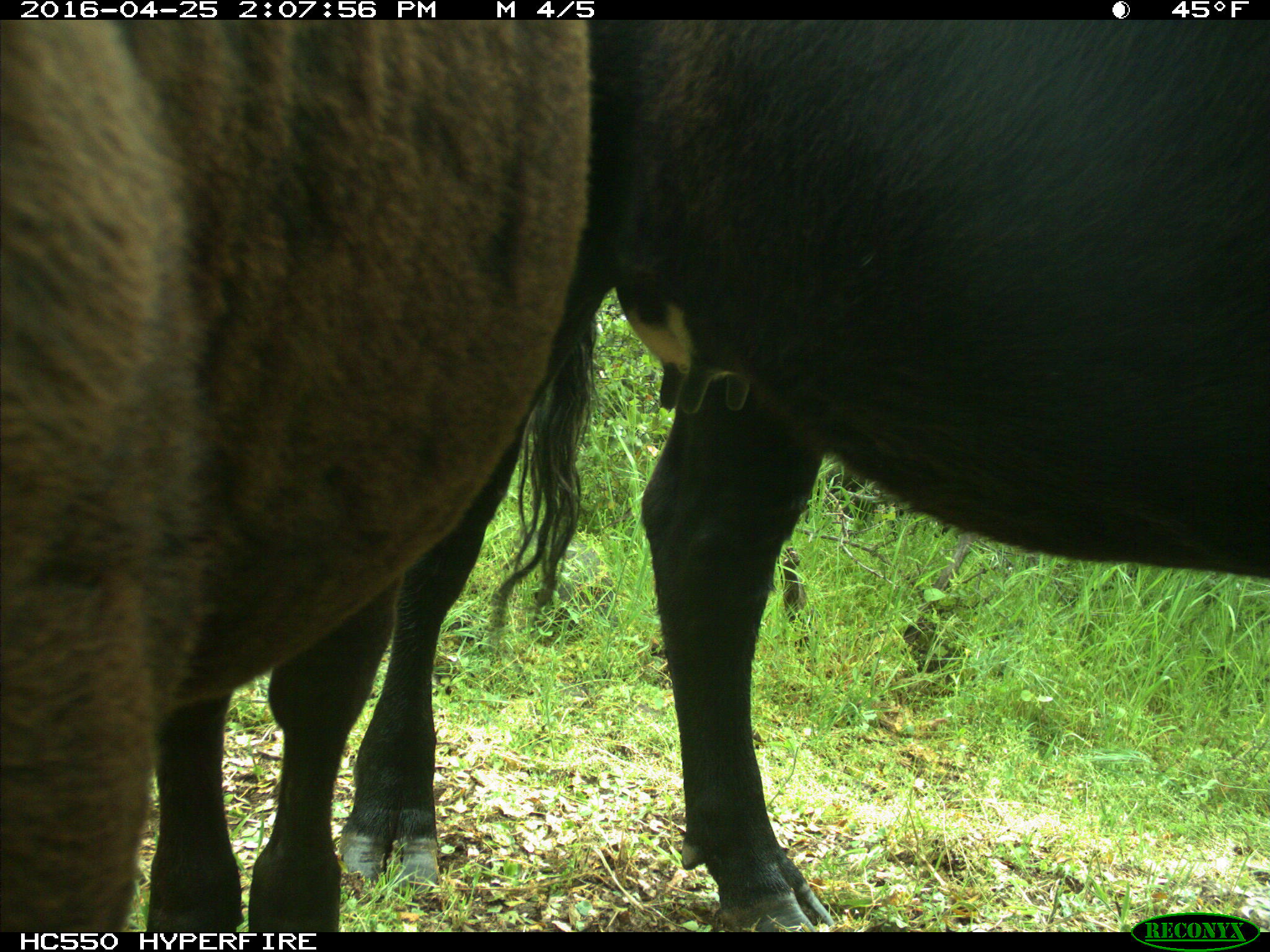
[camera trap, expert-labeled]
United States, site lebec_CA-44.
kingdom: Animalia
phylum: Chordata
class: Mammalia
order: Artiodactyla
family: Bovidae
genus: Bos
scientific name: Bos taurus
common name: domestic cow